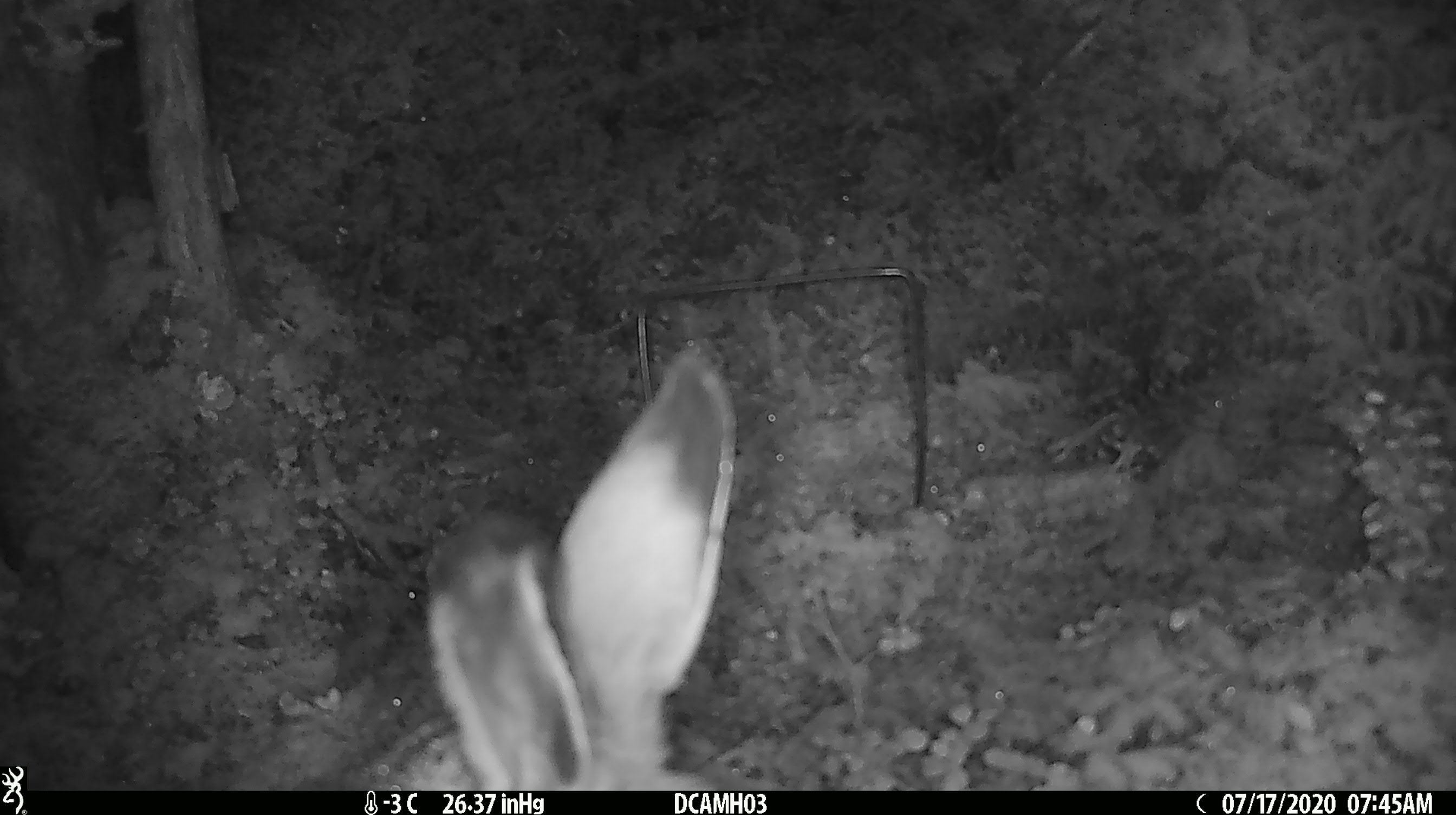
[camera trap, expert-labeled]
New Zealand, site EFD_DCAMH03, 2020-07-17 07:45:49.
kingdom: Animalia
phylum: Chordata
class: Mammalia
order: Lagomorpha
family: Leporidae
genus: Lepus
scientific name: Lepus europaeus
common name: brown hare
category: hare